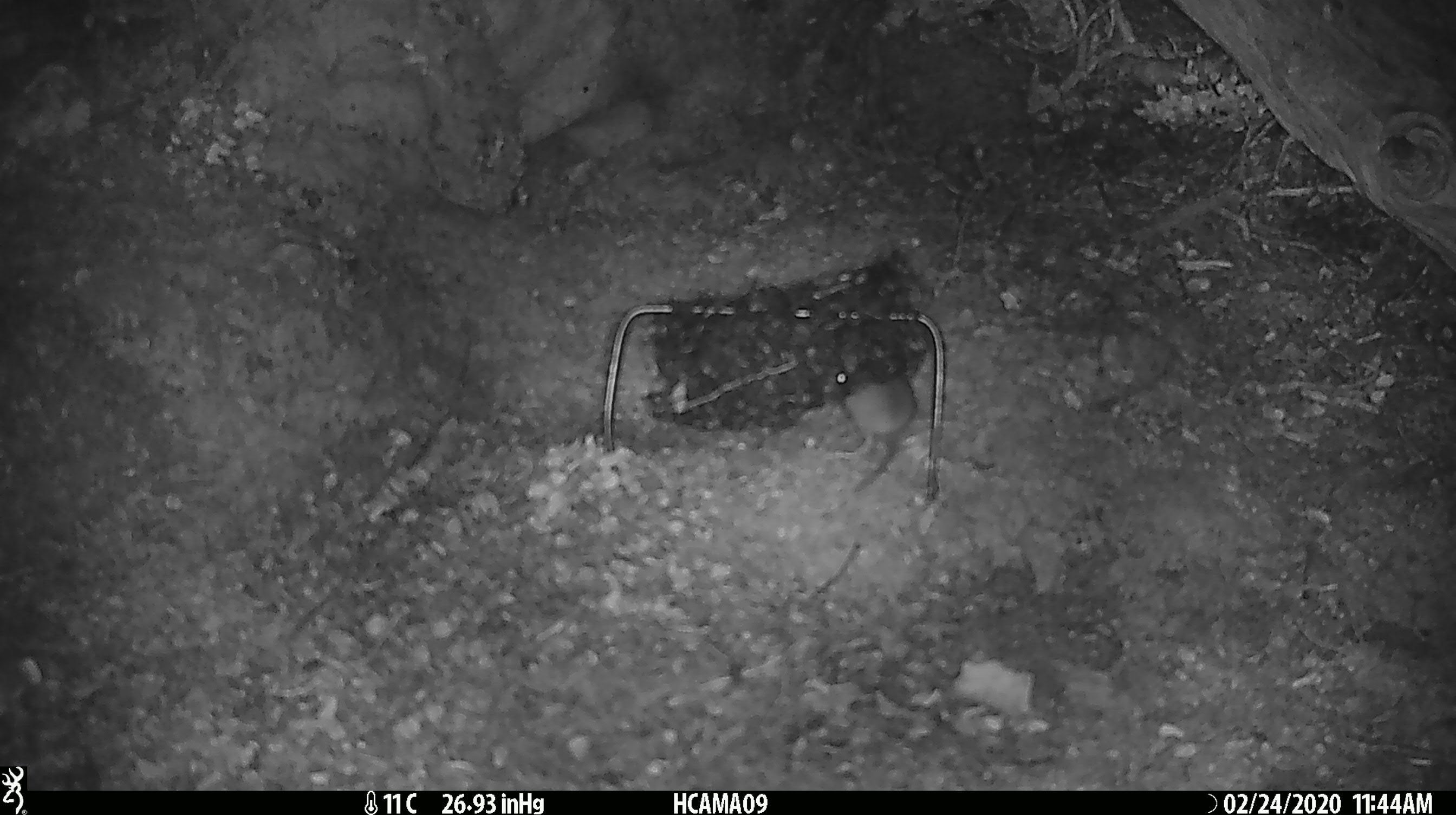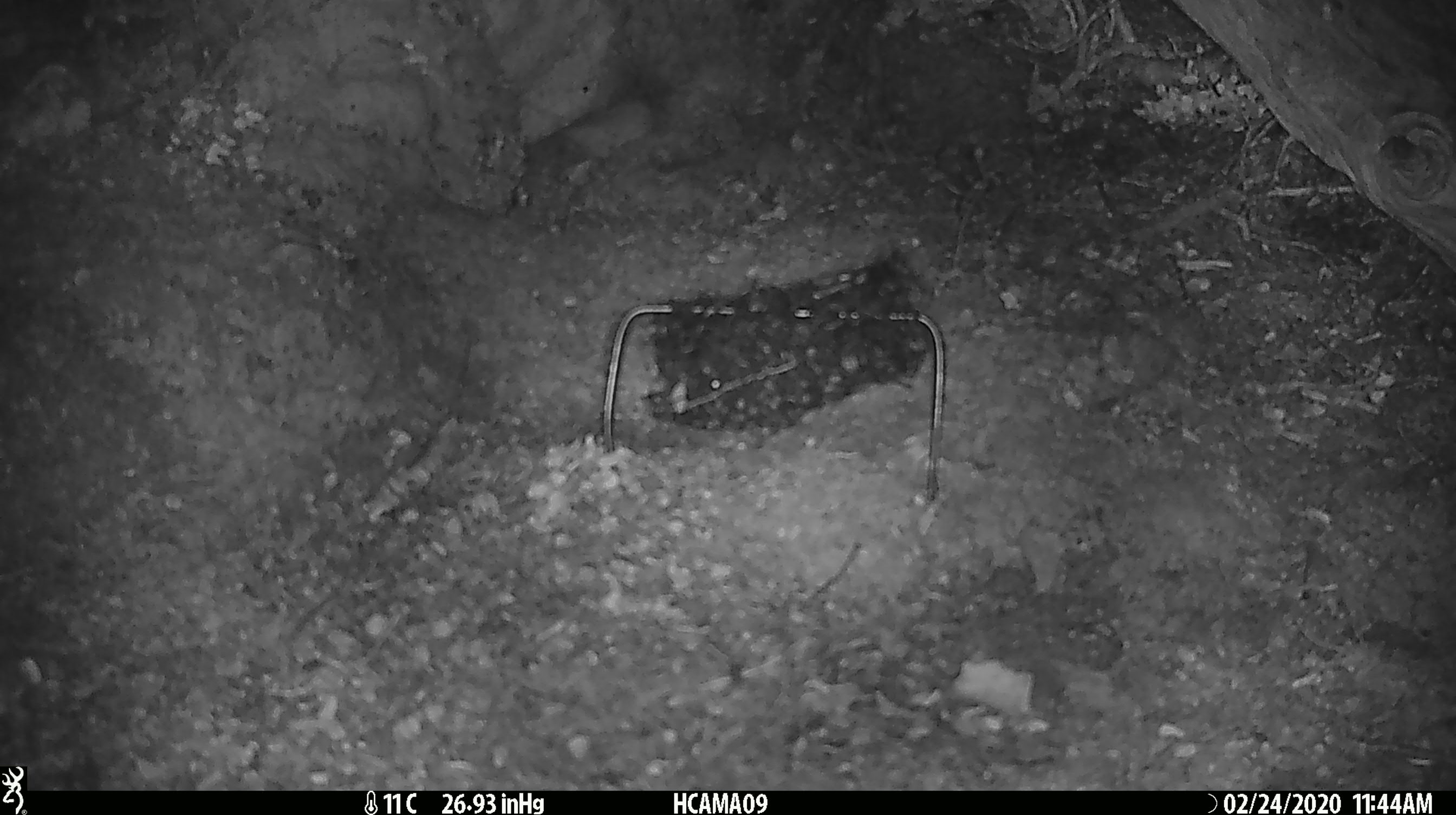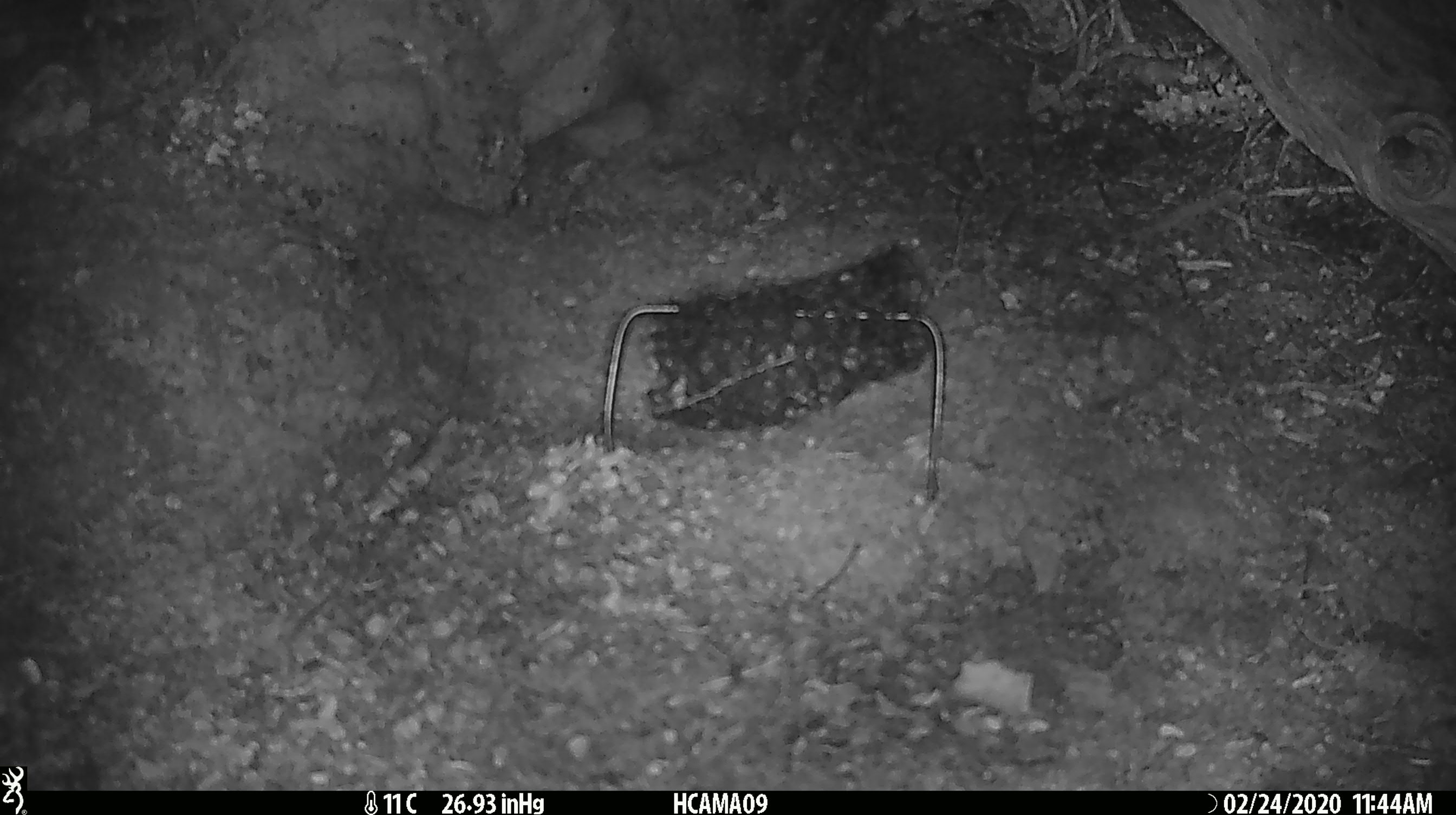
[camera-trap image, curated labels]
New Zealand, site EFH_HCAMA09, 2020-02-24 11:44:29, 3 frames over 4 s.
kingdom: Animalia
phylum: Chordata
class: Mammalia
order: Rodentia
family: Muridae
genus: Mus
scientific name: Mus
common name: mouse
Mouse (Mus).